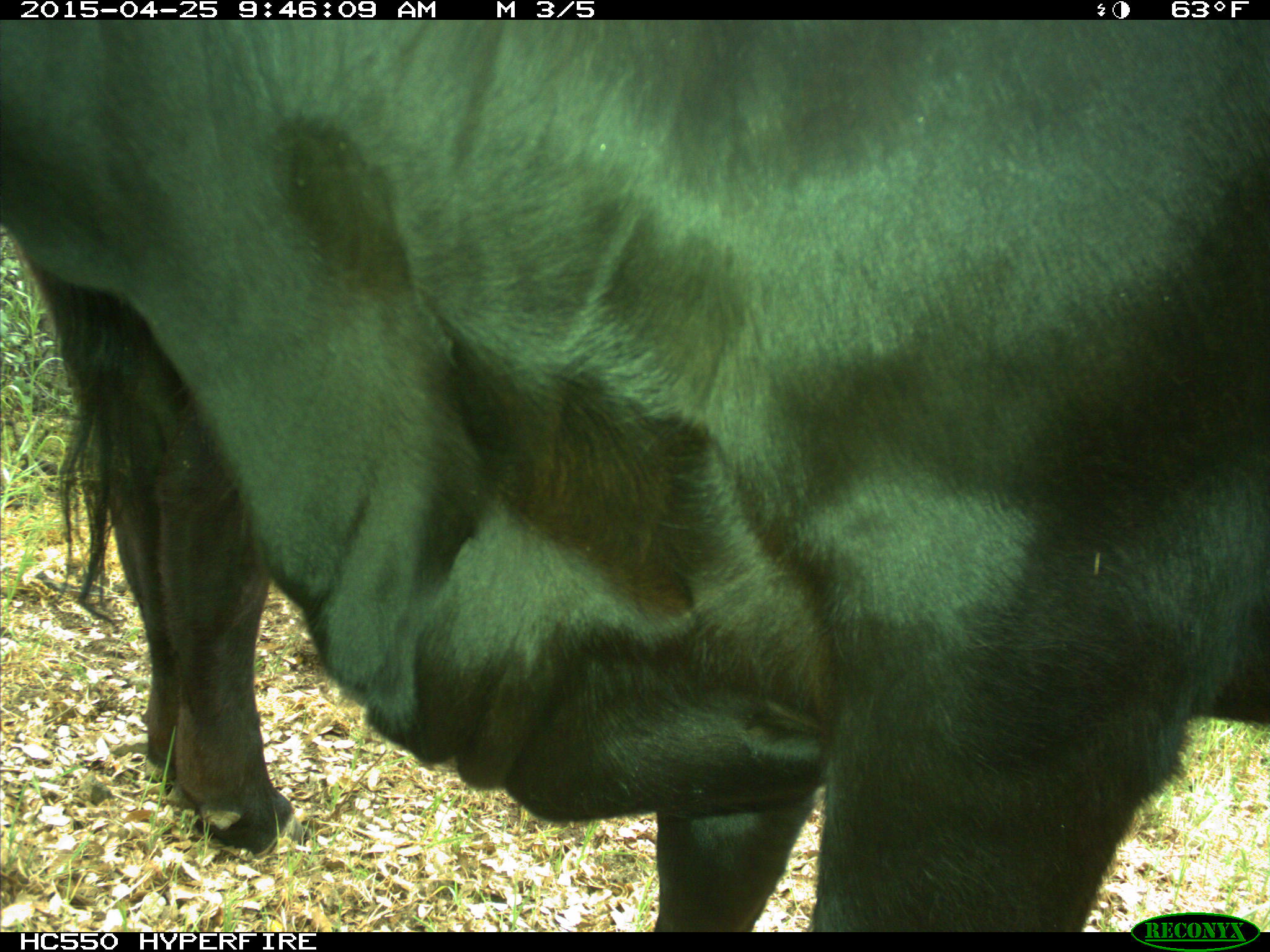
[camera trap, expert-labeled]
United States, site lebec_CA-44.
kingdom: Animalia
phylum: Chordata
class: Mammalia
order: Artiodactyla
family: Suidae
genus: Sus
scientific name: Sus scrofa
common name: wild boar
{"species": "Sus scrofa (wild boar)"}